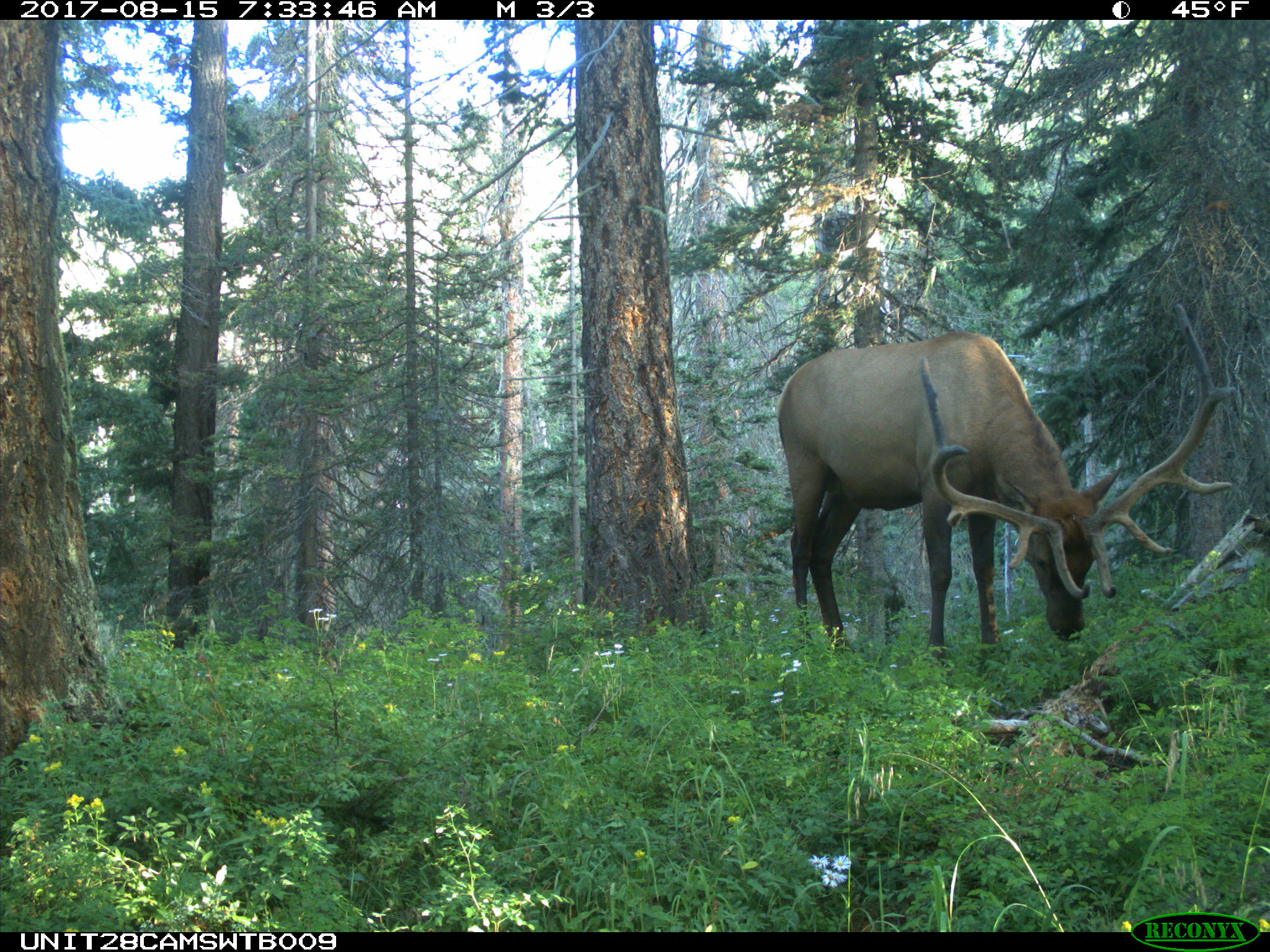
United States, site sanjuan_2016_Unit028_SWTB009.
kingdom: Animalia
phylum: Chordata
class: Mammalia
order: Artiodactyla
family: Cervidae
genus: Cervus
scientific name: Cervus elaphus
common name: red deer